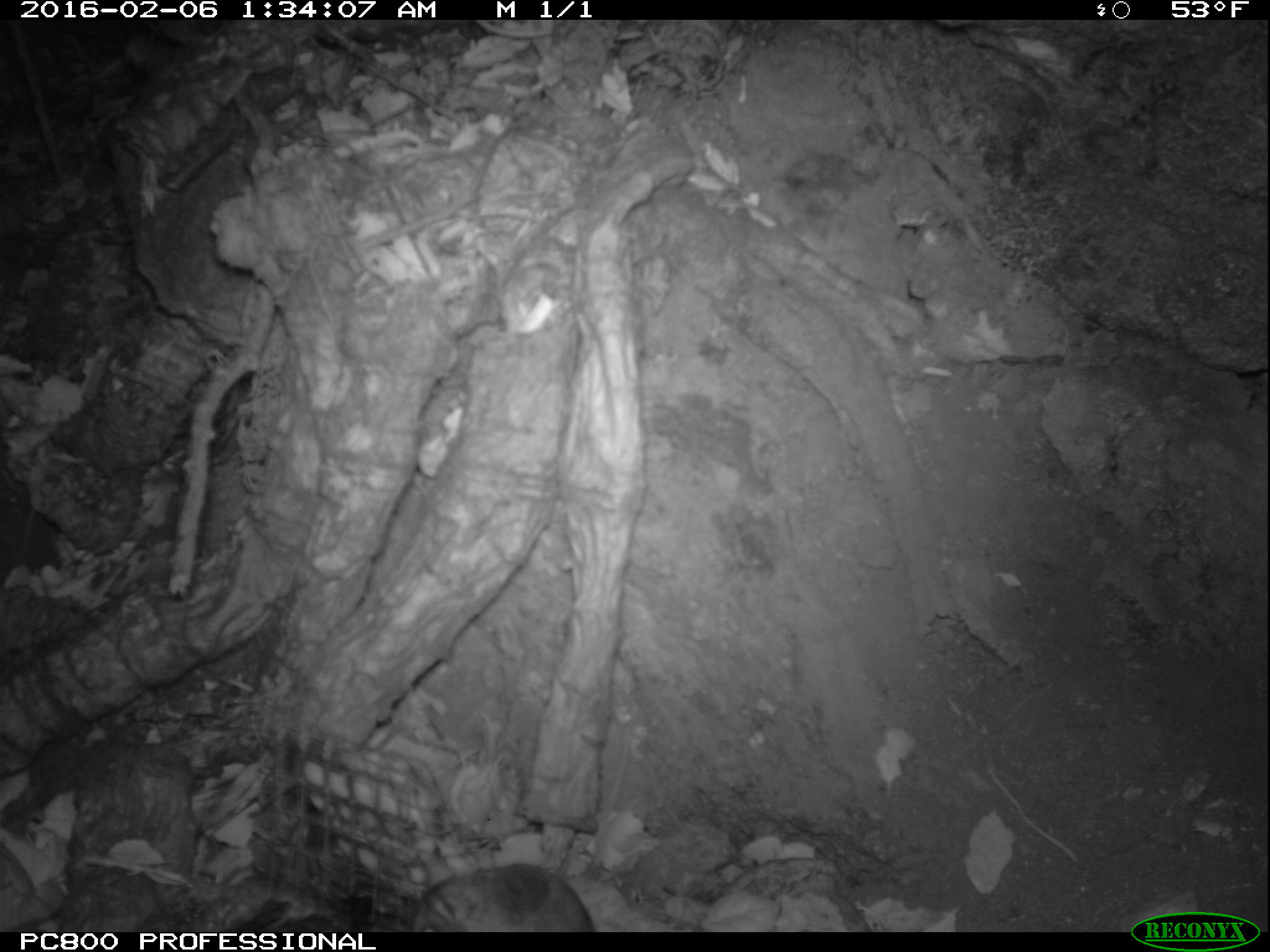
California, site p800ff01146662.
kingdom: Animalia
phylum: Chordata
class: Mammalia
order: Rodentia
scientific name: Rodentia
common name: rodent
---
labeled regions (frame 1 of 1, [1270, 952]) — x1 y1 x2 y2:
rodent: 411 742 630 930